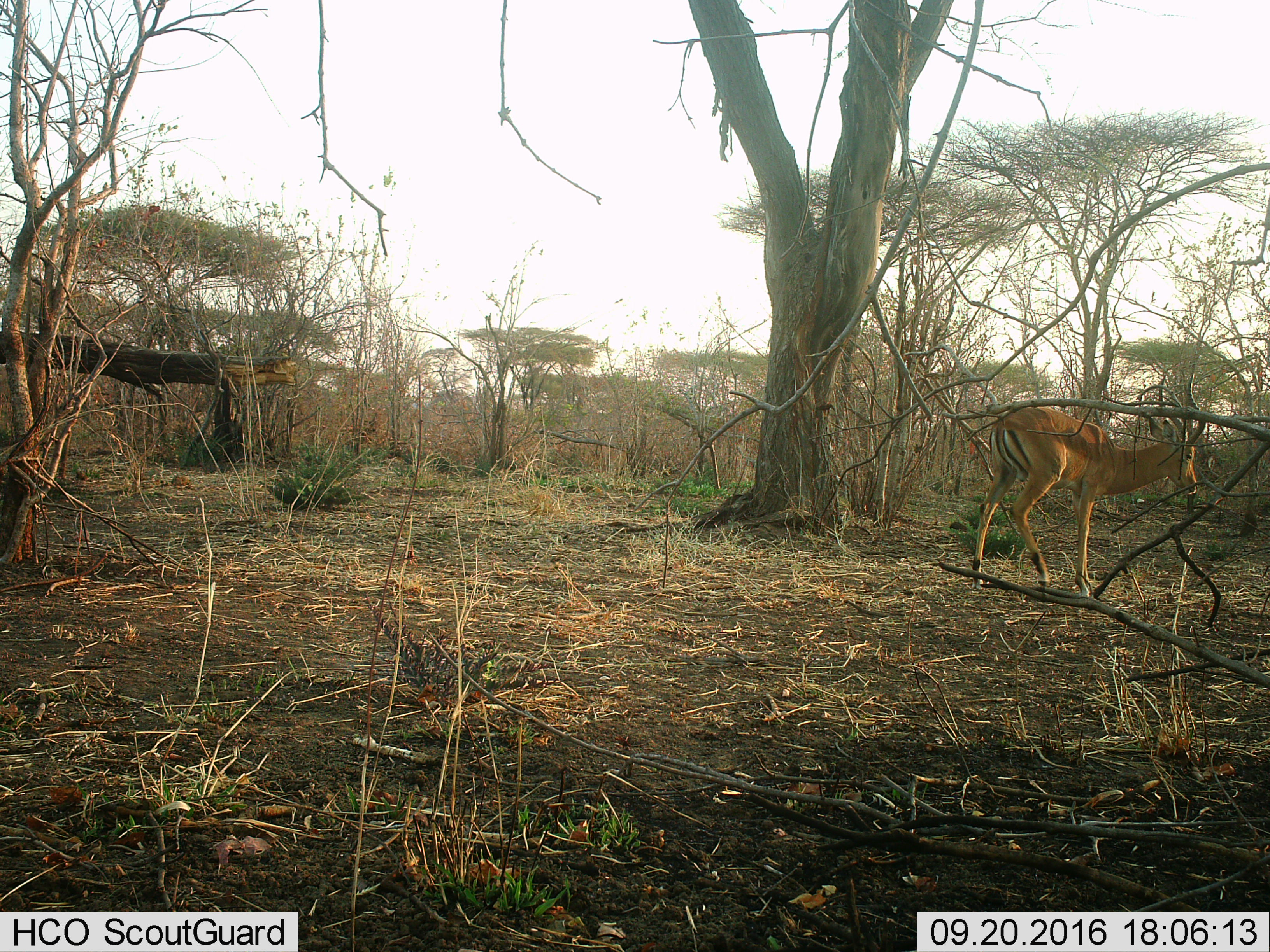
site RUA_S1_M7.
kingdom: Animalia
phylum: Chordata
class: Mammalia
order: Artiodactyla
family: Bovidae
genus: Aepyceros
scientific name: Aepyceros melampus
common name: impala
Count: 1.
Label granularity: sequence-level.